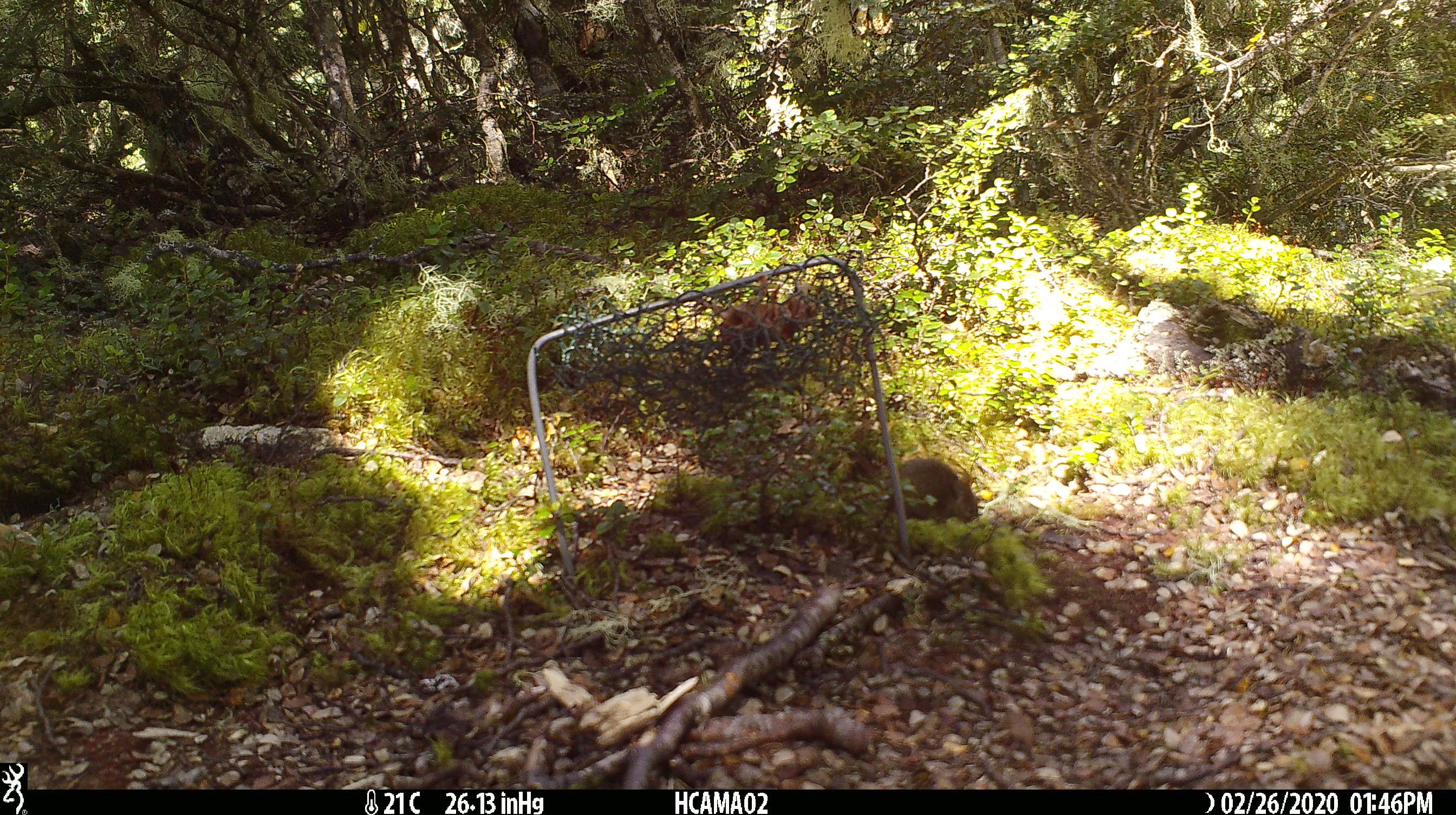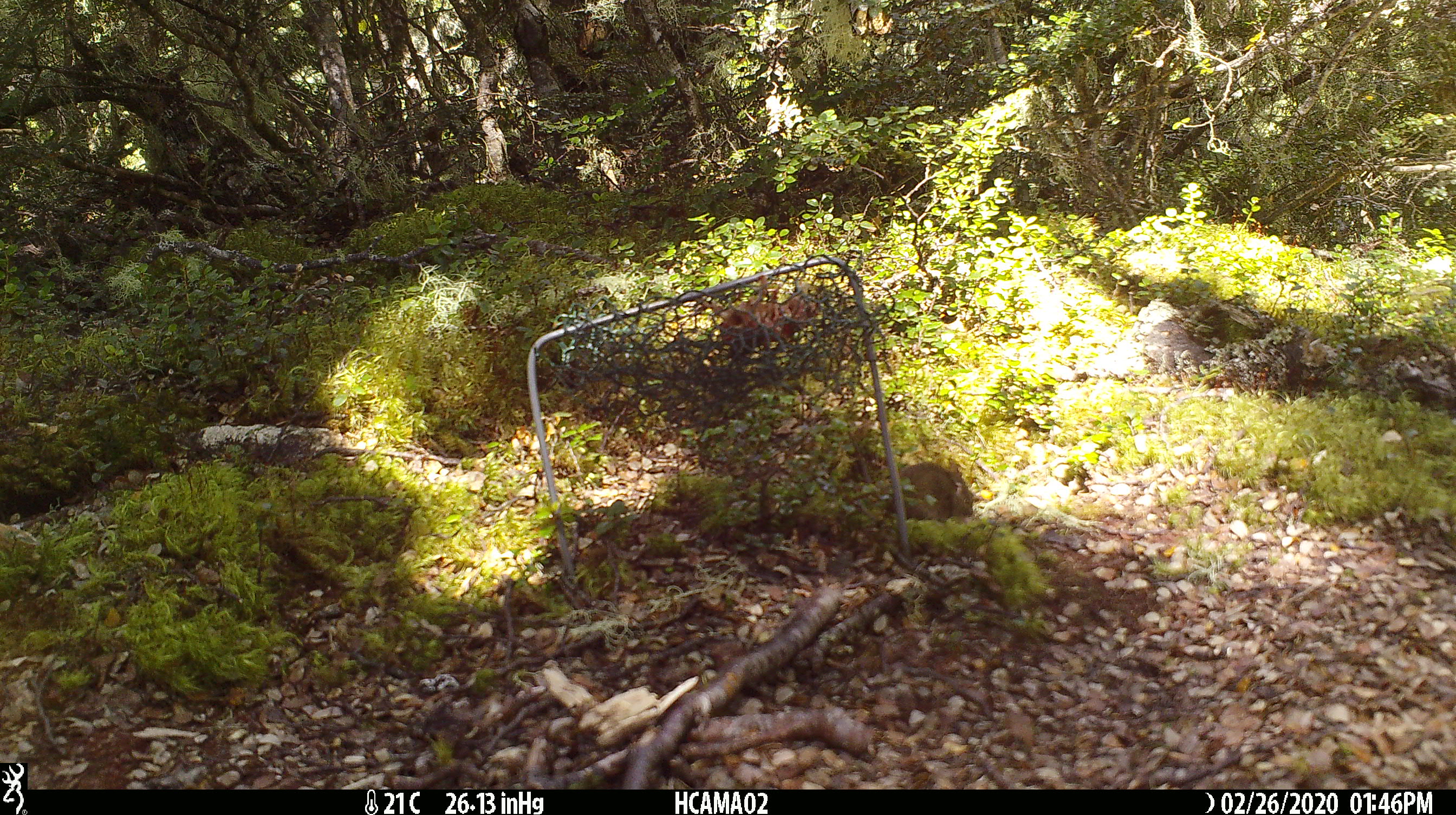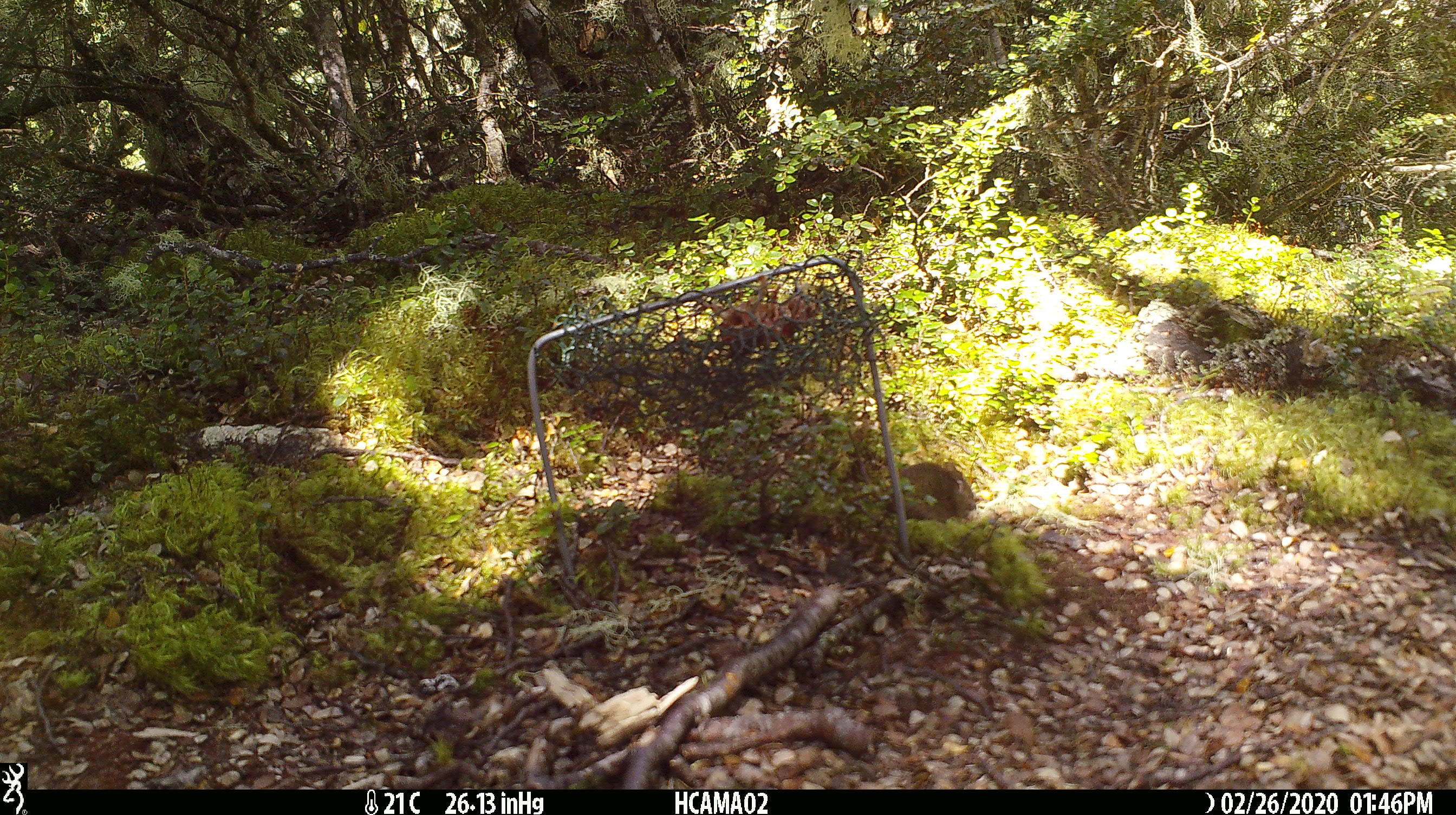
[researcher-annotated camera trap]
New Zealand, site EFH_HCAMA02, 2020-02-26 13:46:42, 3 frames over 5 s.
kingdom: Animalia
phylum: Chordata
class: Mammalia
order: Rodentia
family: Muridae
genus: Mus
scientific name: Mus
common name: mouse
Mouse (Mus).